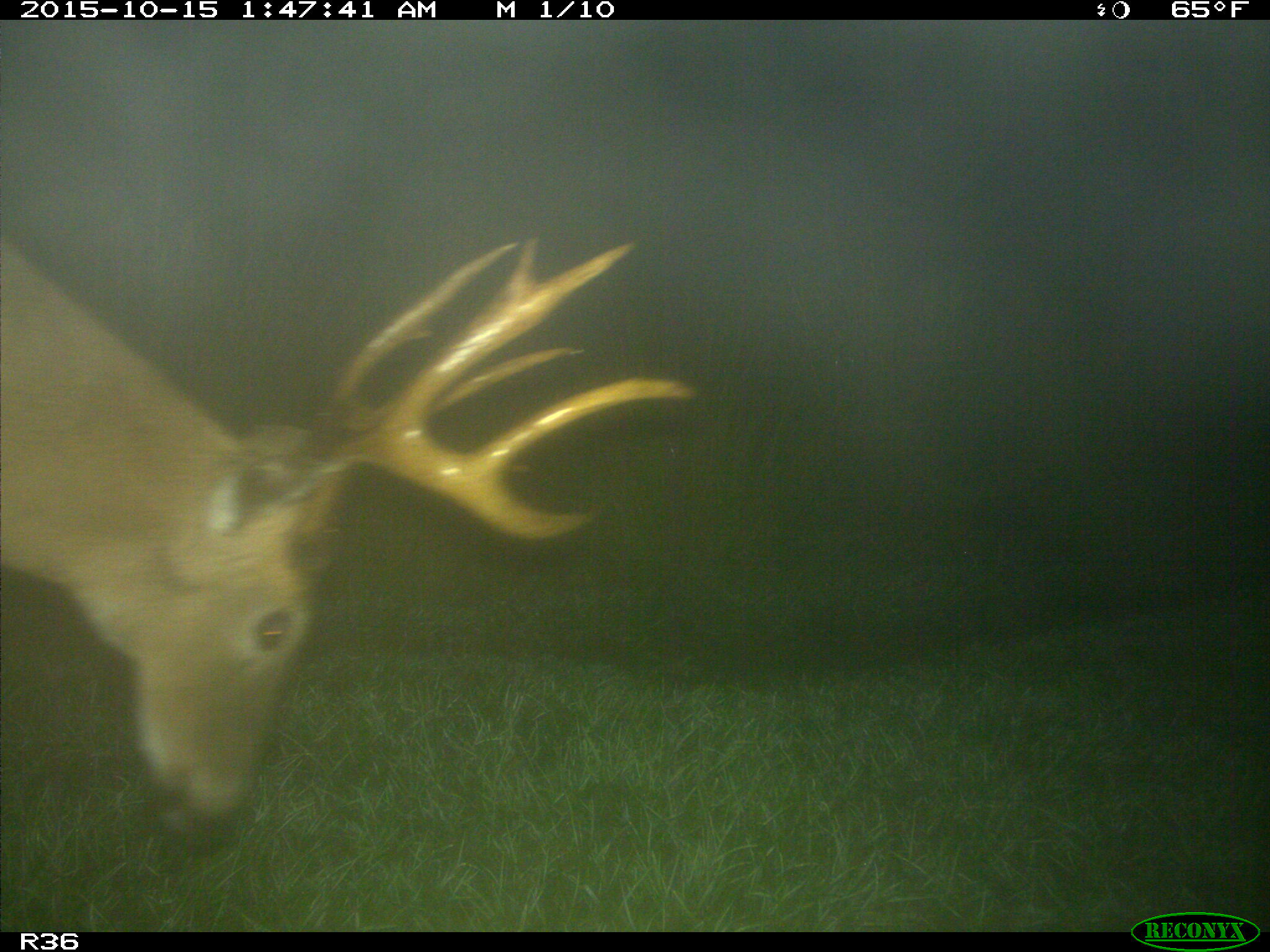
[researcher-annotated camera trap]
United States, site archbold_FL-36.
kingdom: Animalia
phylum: Chordata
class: Mammalia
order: Artiodactyla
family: Cervidae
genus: Odocoileus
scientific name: Odocoileus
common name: deer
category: unidentified deer